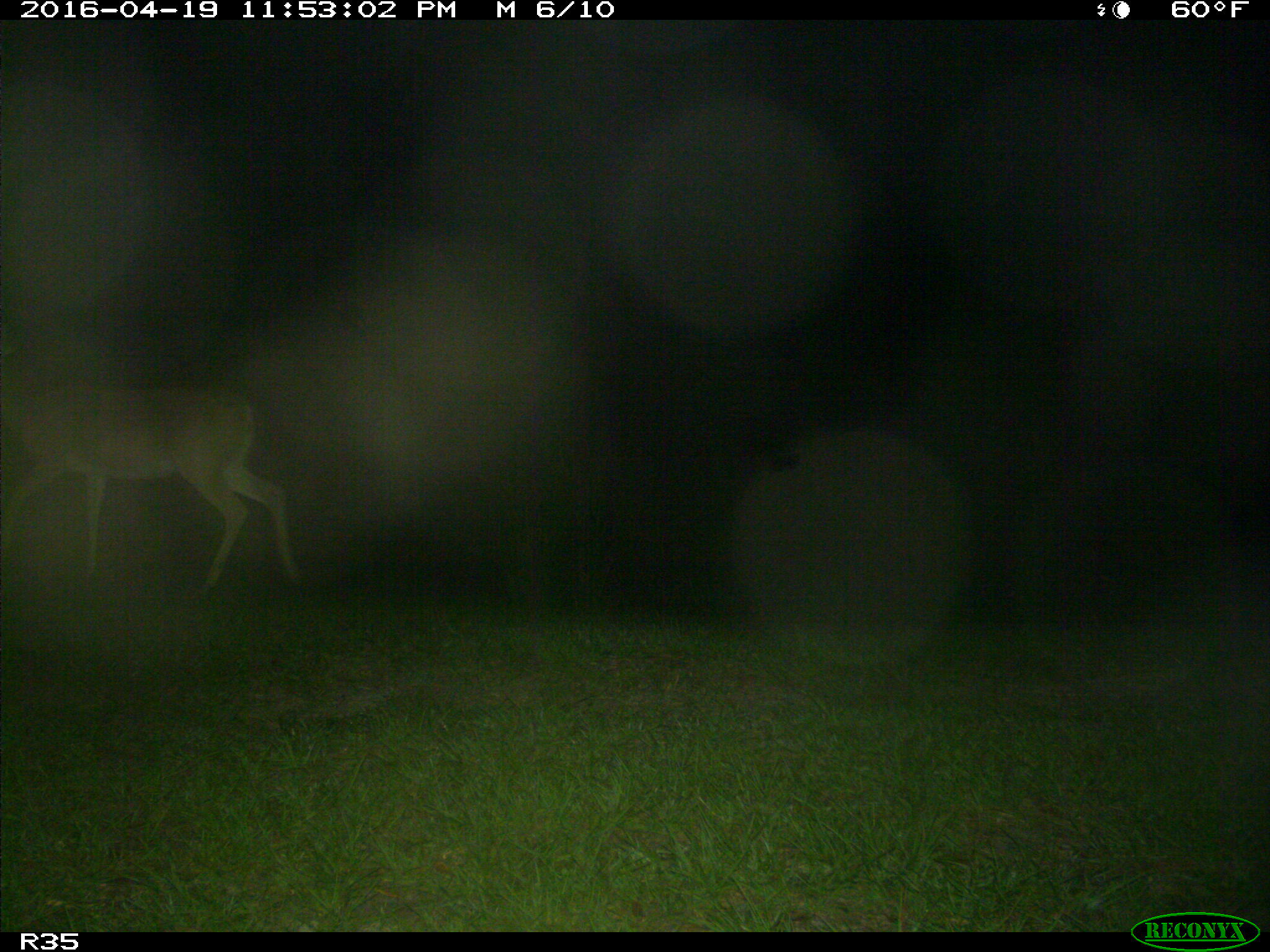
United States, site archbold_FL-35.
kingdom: Animalia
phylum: Chordata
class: Mammalia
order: Artiodactyla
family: Cervidae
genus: Odocoileus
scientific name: Odocoileus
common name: deer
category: unidentified deer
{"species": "unidentified deer (deer) (Odocoileus)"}